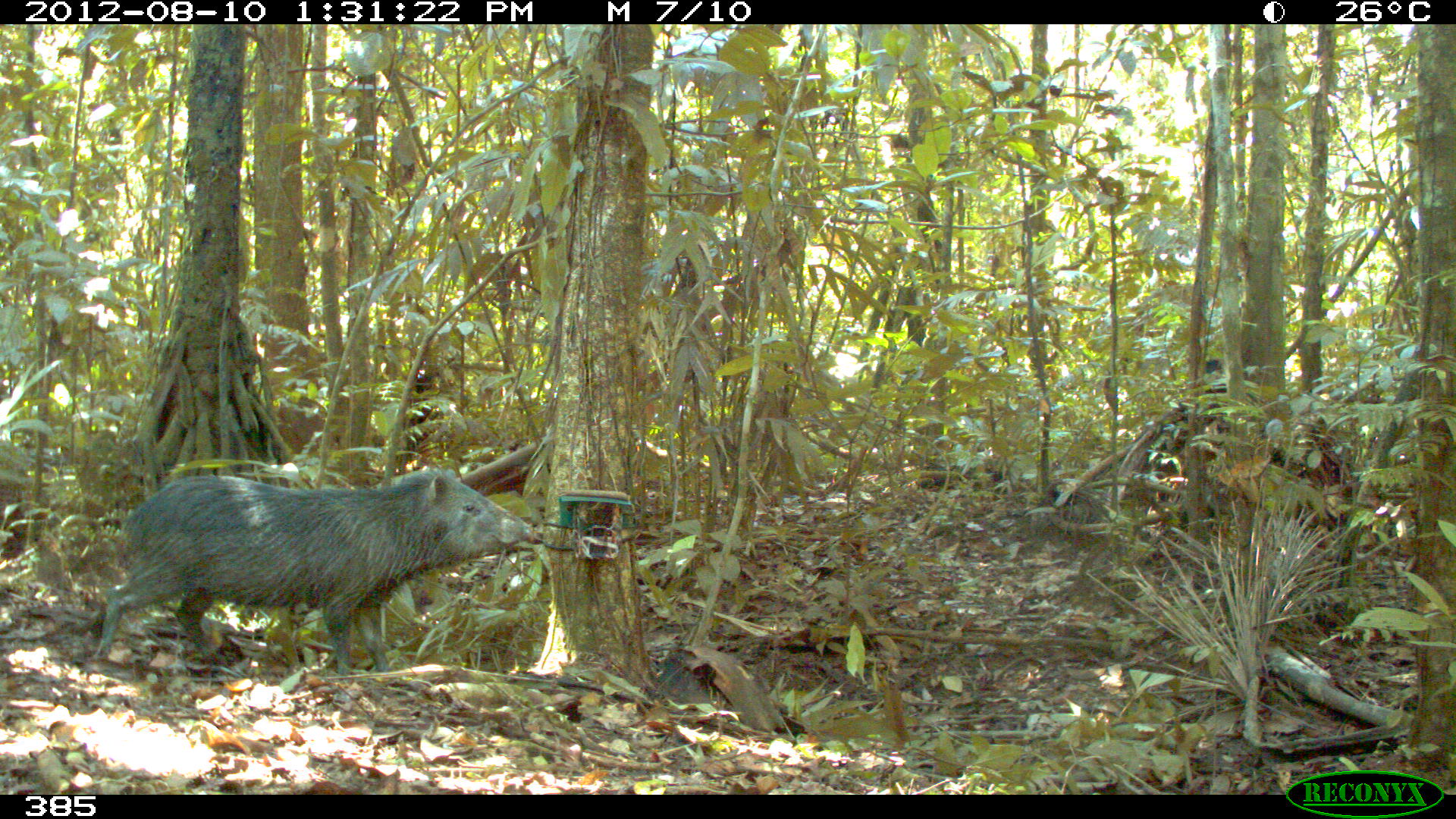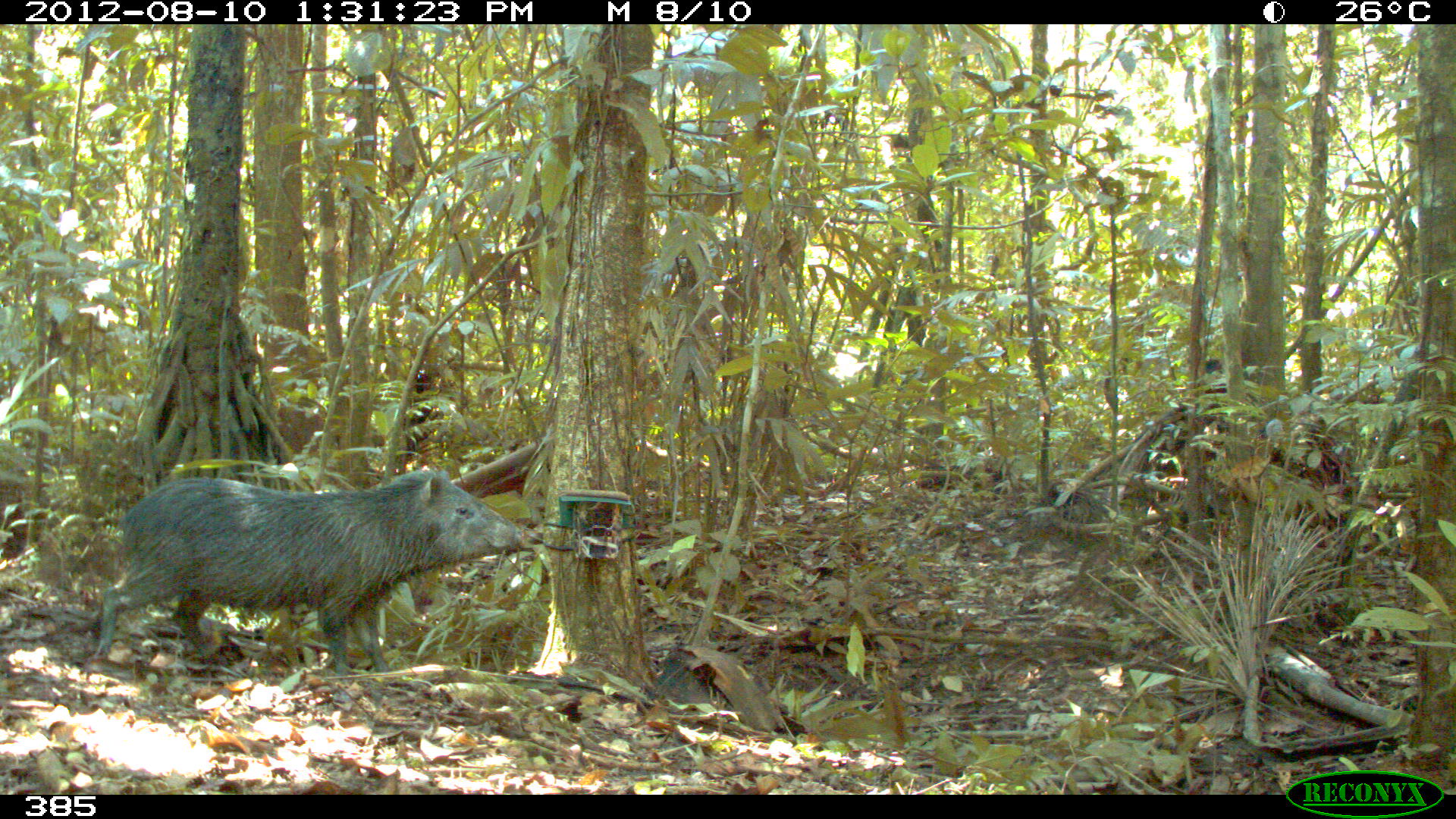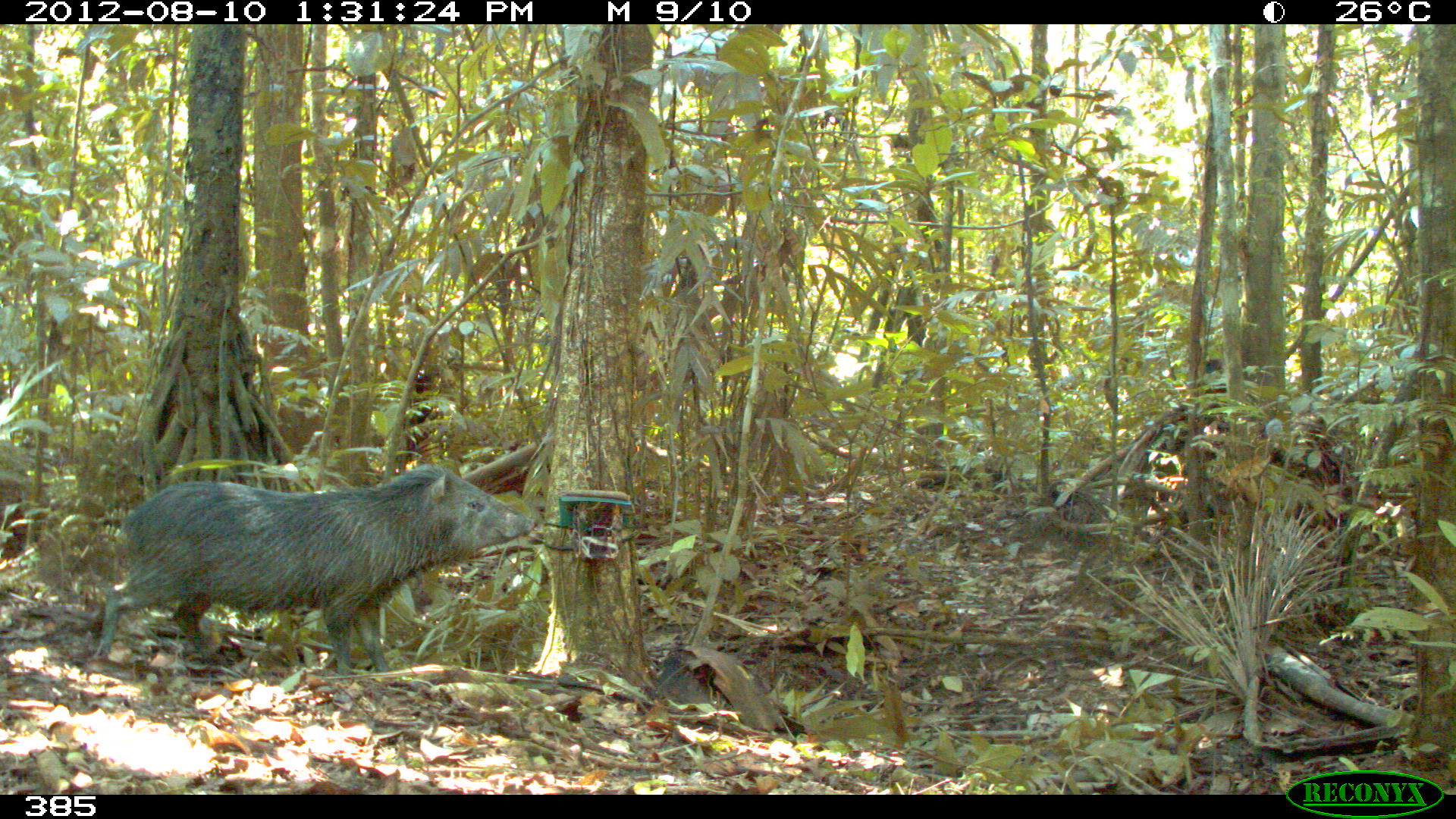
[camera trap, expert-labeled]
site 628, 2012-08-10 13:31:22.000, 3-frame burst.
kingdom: Animalia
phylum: Chordata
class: Mammalia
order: Artiodactyla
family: Tayassuidae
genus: Pecari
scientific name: Pecari tajacu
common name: collared peccary